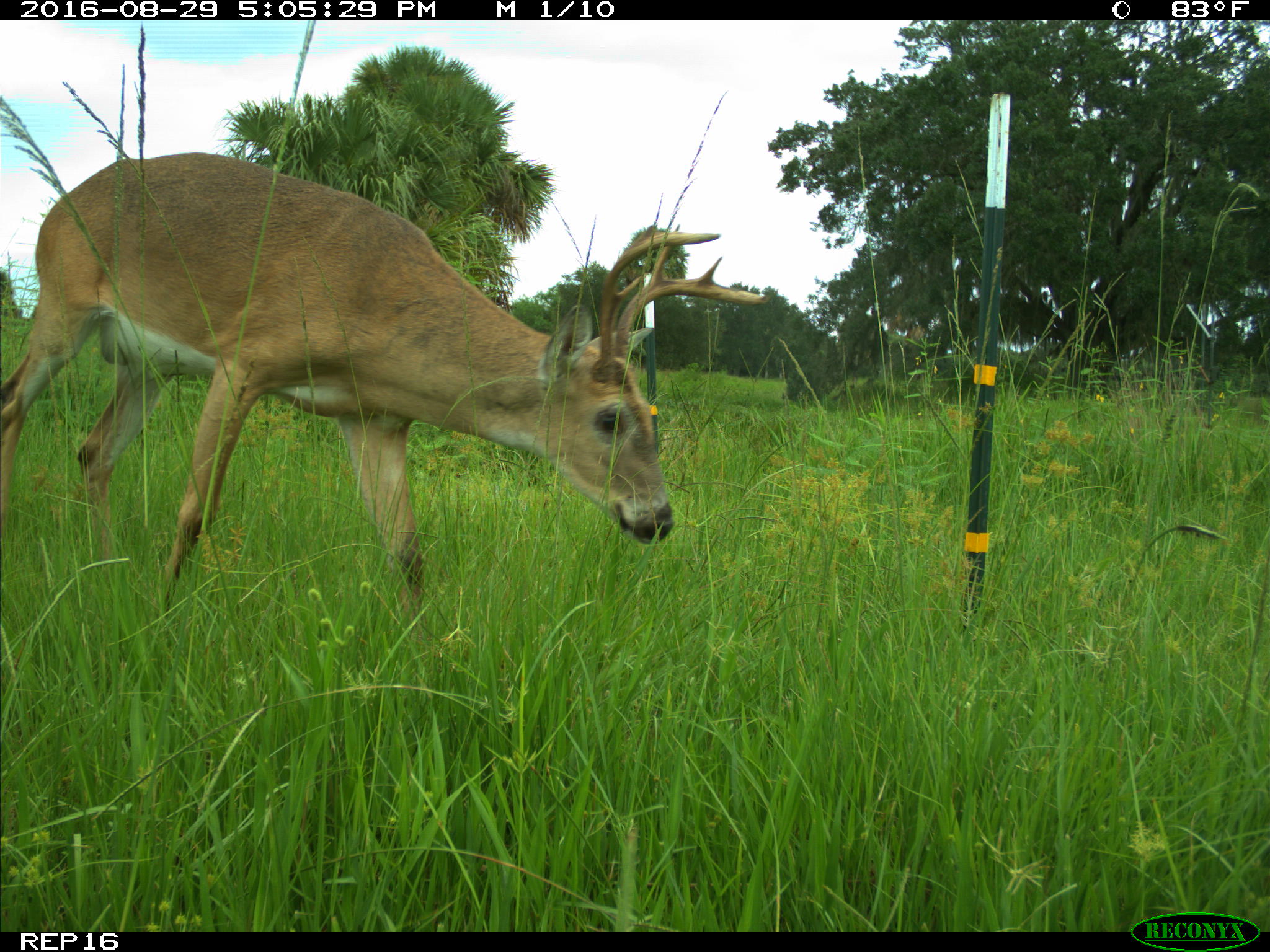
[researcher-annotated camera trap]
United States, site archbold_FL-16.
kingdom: Animalia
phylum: Chordata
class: Mammalia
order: Artiodactyla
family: Cervidae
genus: Odocoileus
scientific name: Odocoileus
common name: deer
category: unidentified deer